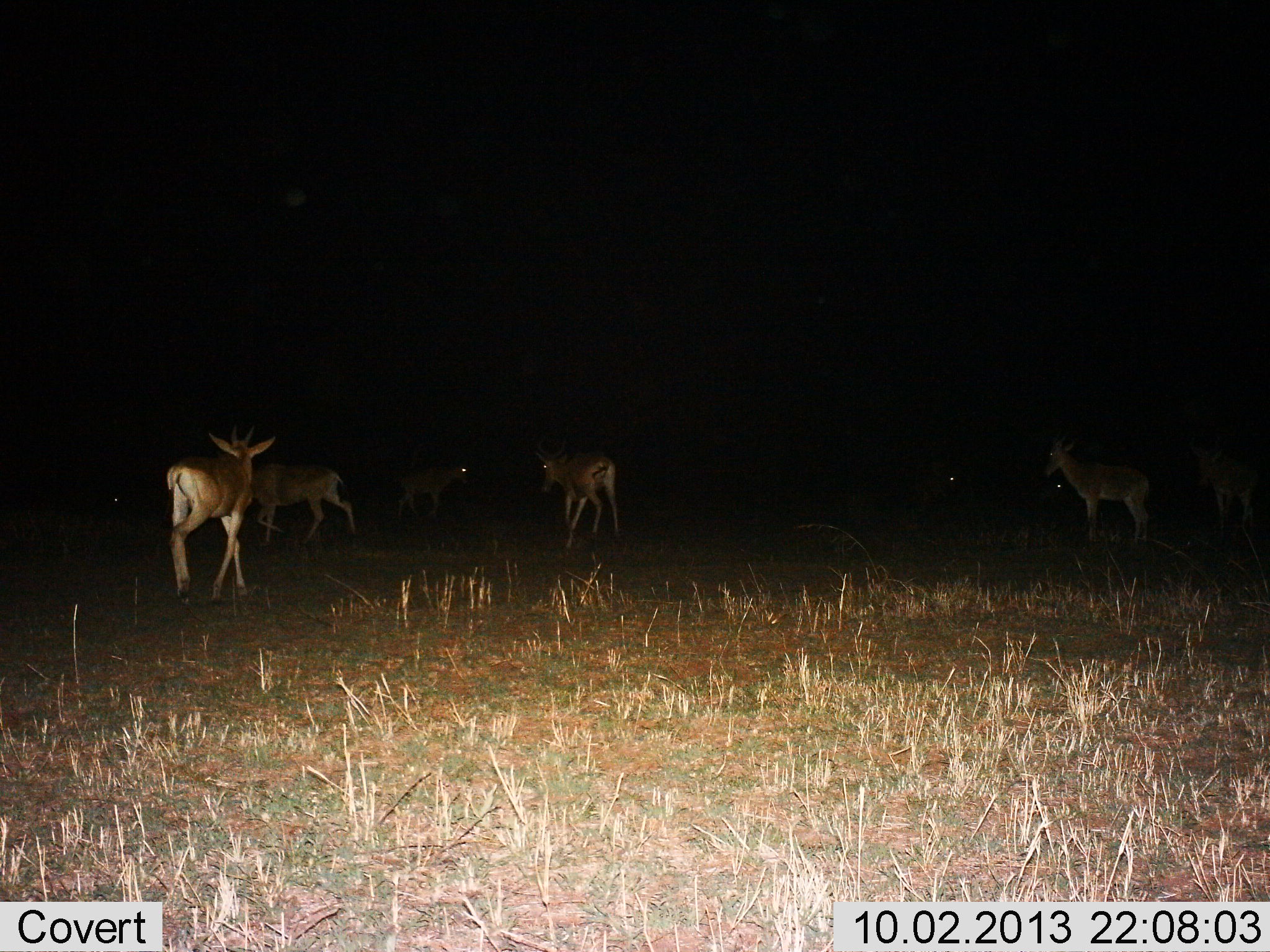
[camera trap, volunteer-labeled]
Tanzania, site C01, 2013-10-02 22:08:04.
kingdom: Animalia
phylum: Chordata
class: Mammalia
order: Artiodactyla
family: Bovidae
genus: Alcelaphus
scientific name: Alcelaphus buselaphus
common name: hartebeest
Hartebeest (Alcelaphus buselaphus), count 7. Behavior (volunteer vote fractions): standing 70%, resting 0%, moving 80%, interacting 0%. Young present (vote fraction): 0%. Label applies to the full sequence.